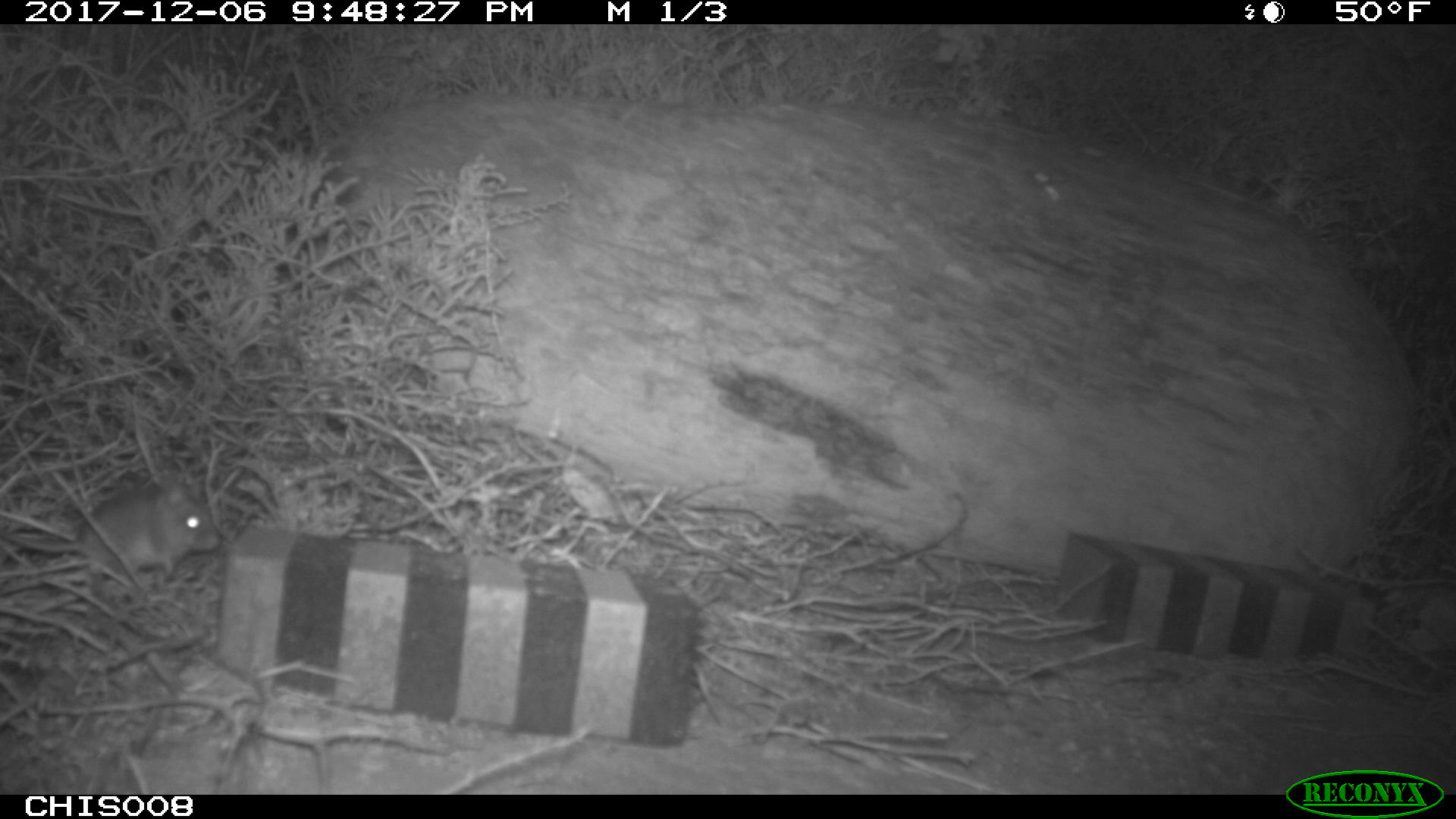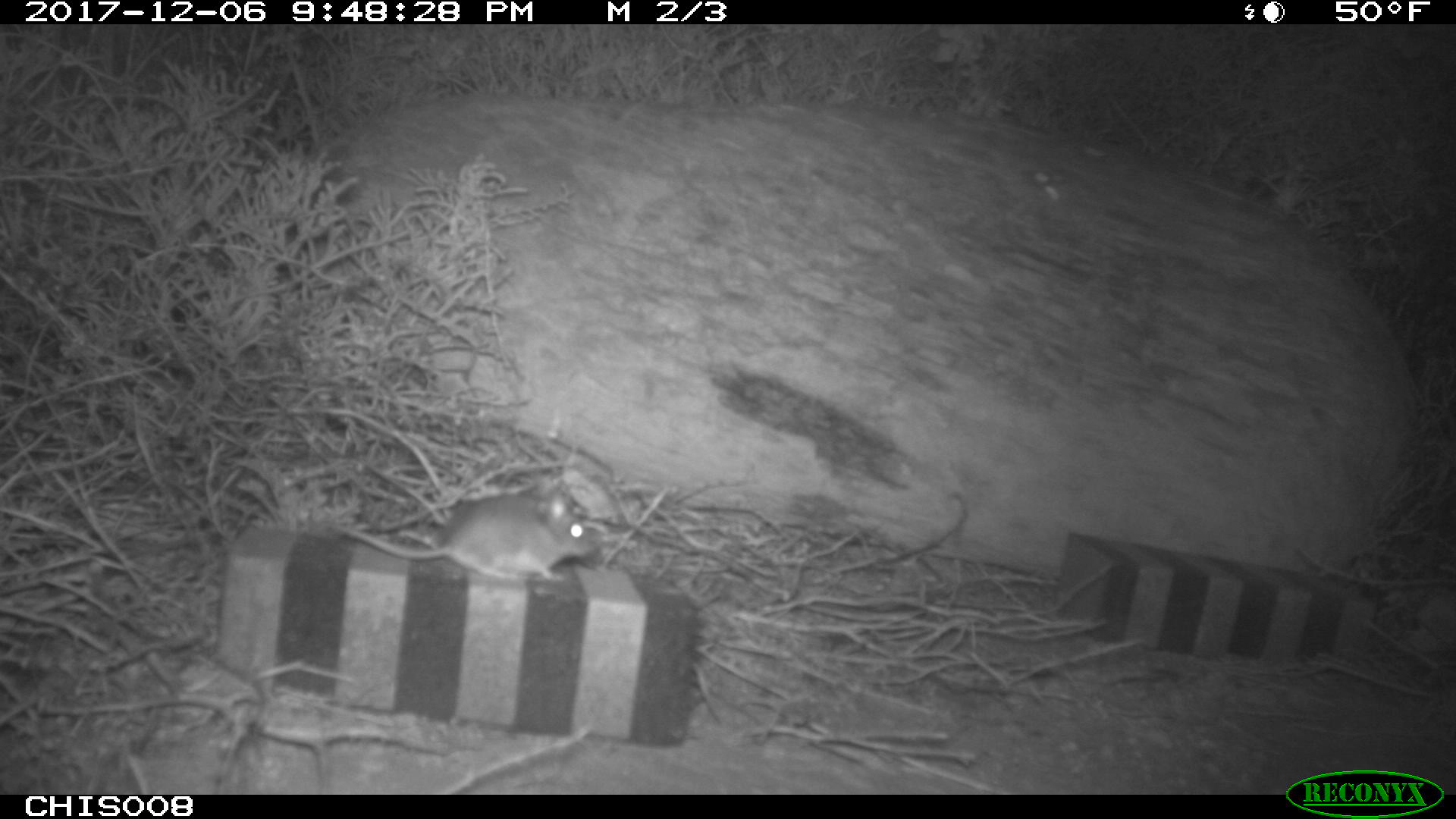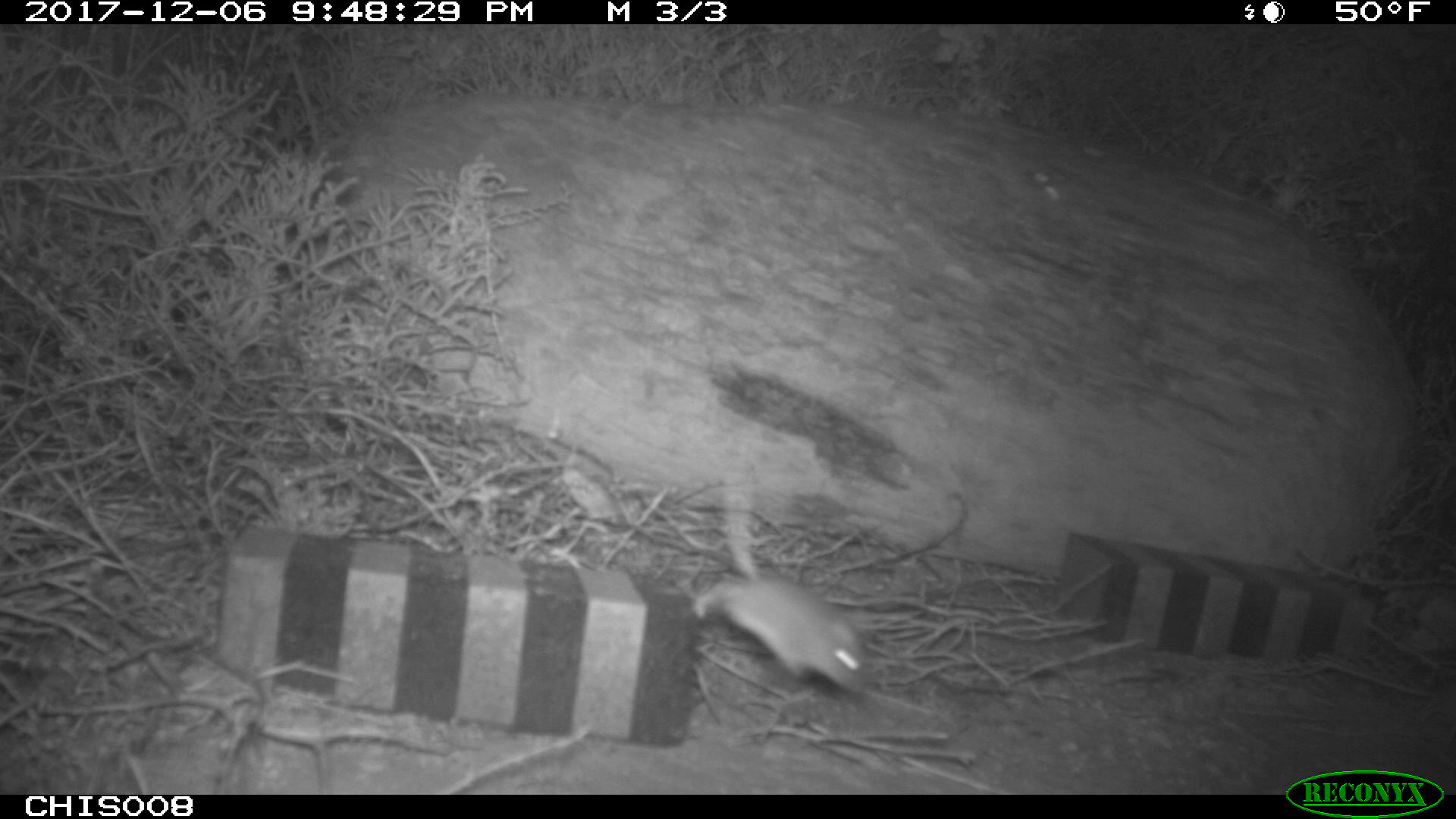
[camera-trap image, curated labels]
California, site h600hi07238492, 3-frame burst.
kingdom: Animalia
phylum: Chordata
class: Mammalia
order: Rodentia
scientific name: Rodentia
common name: rodent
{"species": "rodent (Rodentia)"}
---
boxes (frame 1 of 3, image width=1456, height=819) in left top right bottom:
rodent: 0 477 220 574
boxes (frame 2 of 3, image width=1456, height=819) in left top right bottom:
rodent: 331 494 598 579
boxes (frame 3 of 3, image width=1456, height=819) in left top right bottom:
rodent: 686 492 868 696